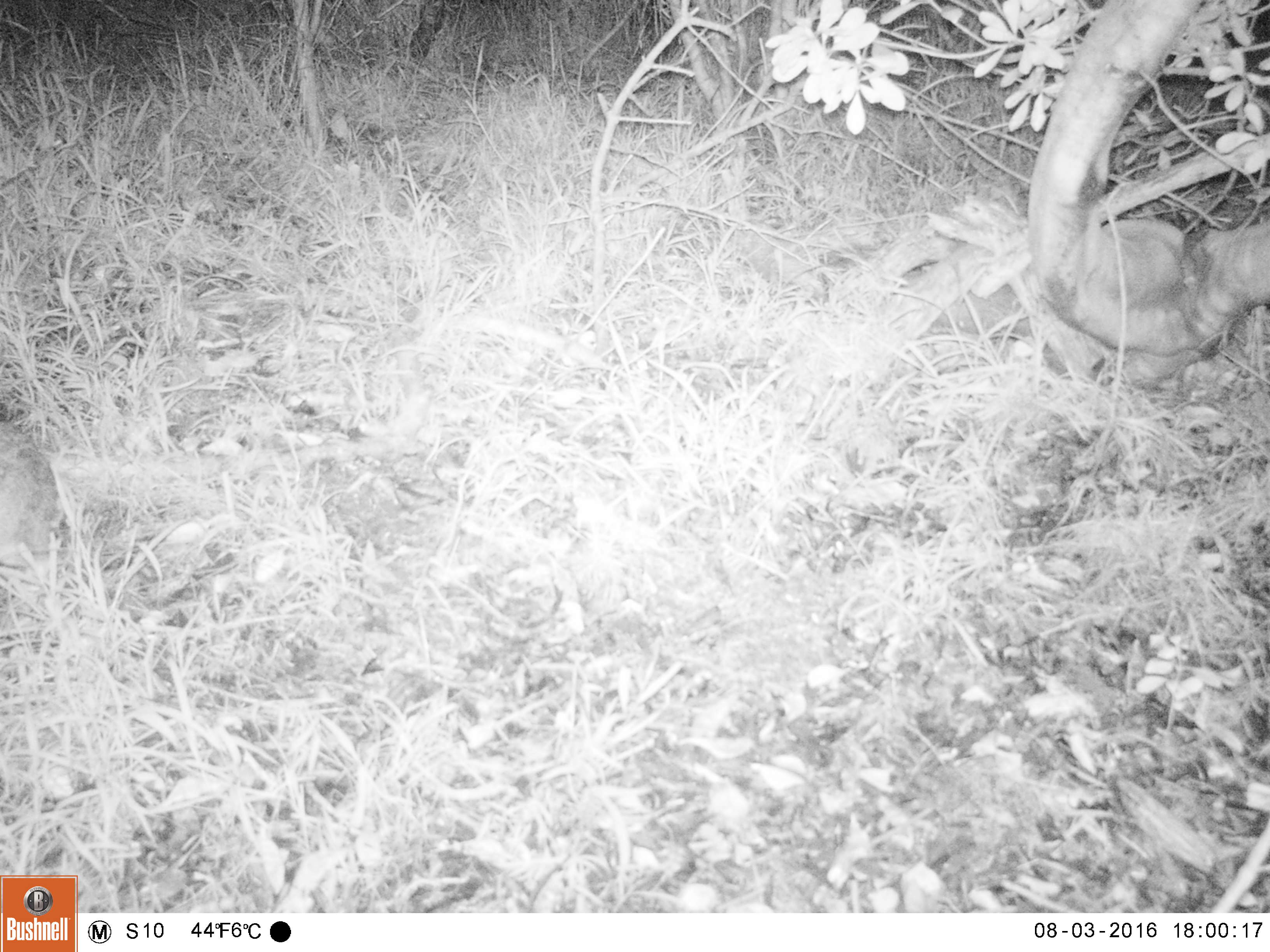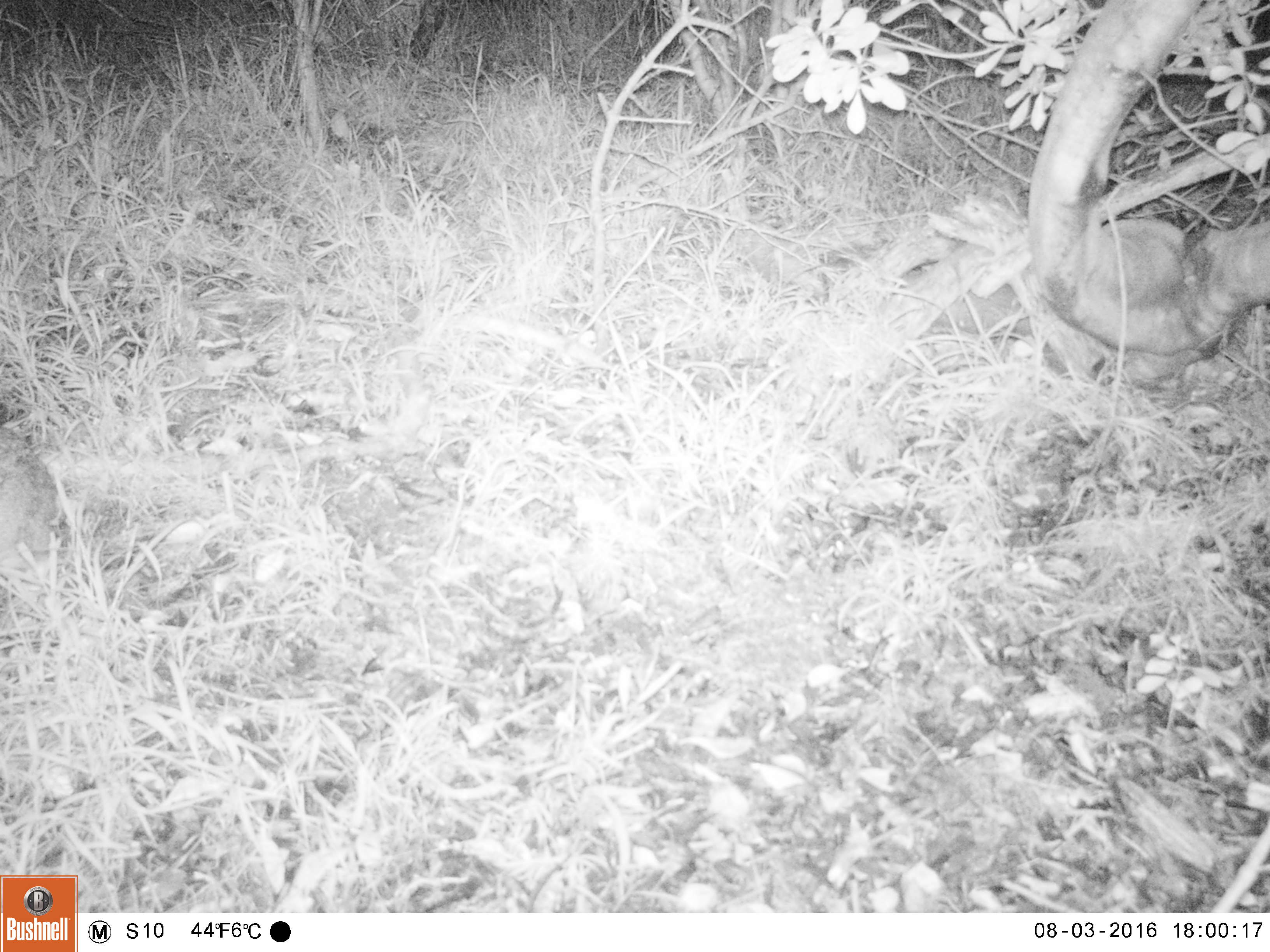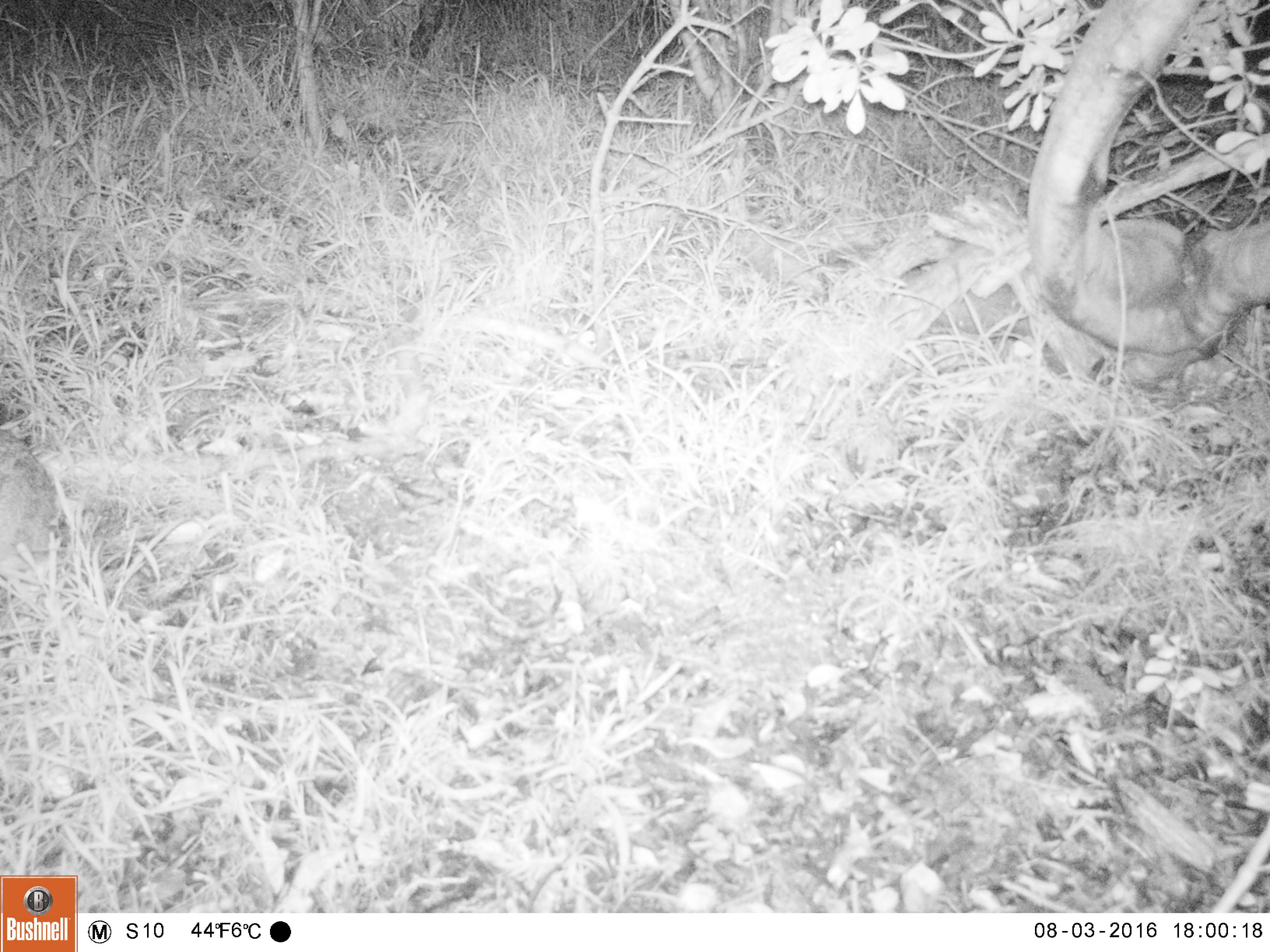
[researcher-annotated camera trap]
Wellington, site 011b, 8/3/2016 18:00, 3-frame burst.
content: unidentified animal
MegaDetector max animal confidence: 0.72